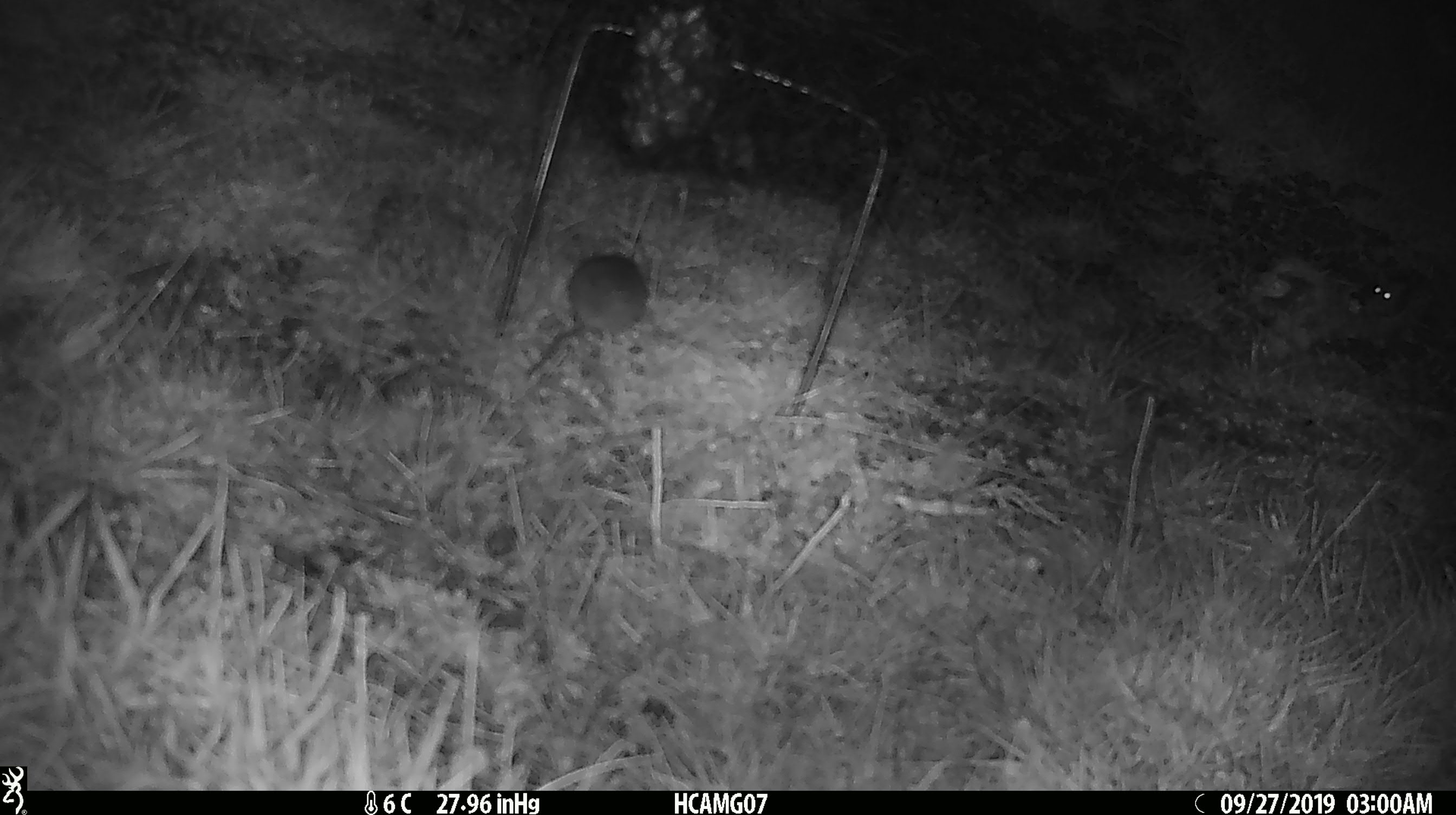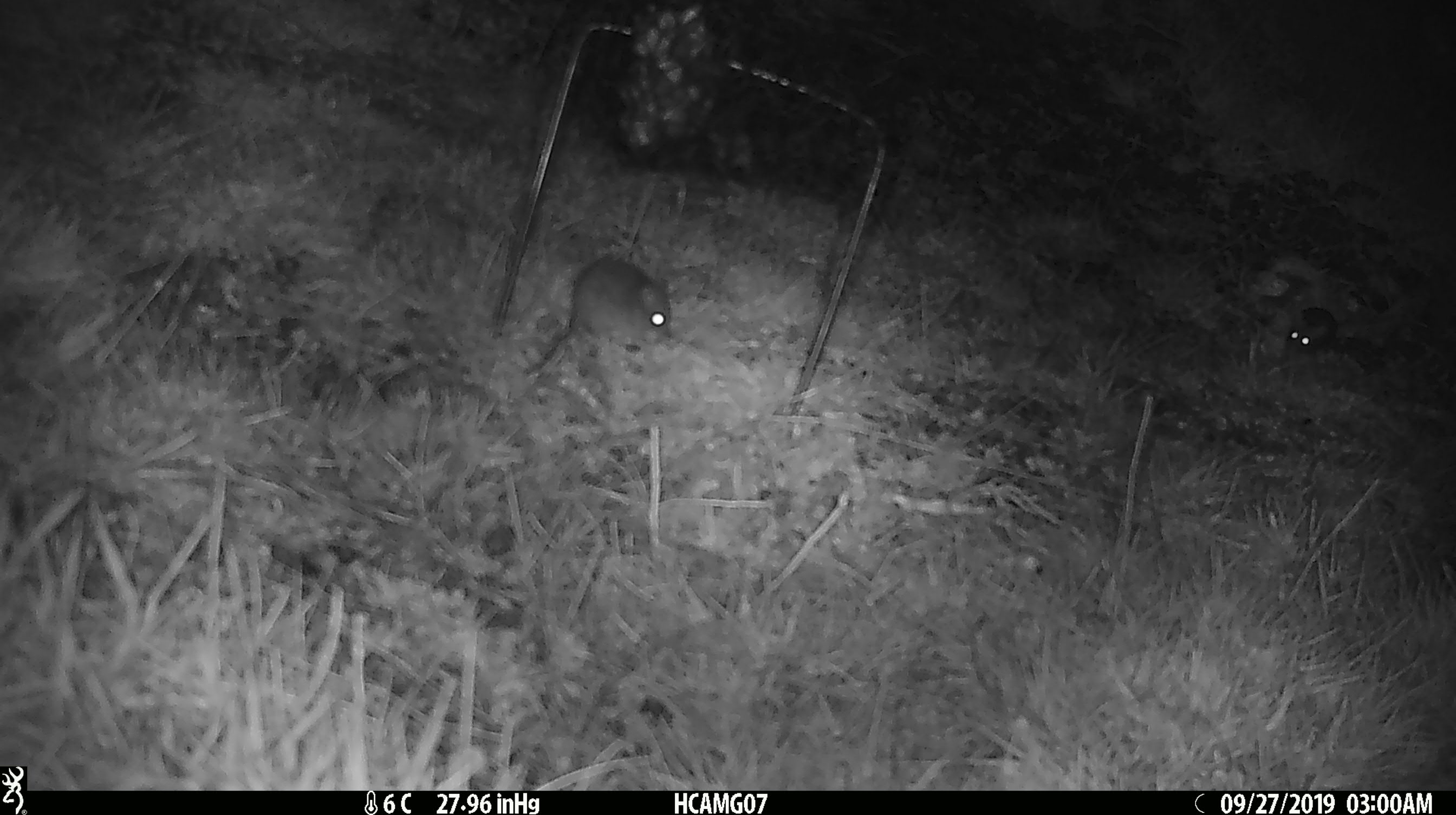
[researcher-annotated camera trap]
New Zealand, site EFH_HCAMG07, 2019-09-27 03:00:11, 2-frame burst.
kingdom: Animalia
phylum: Chordata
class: Mammalia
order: Rodentia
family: Muridae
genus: Mus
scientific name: Mus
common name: mouse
Mouse (Mus).